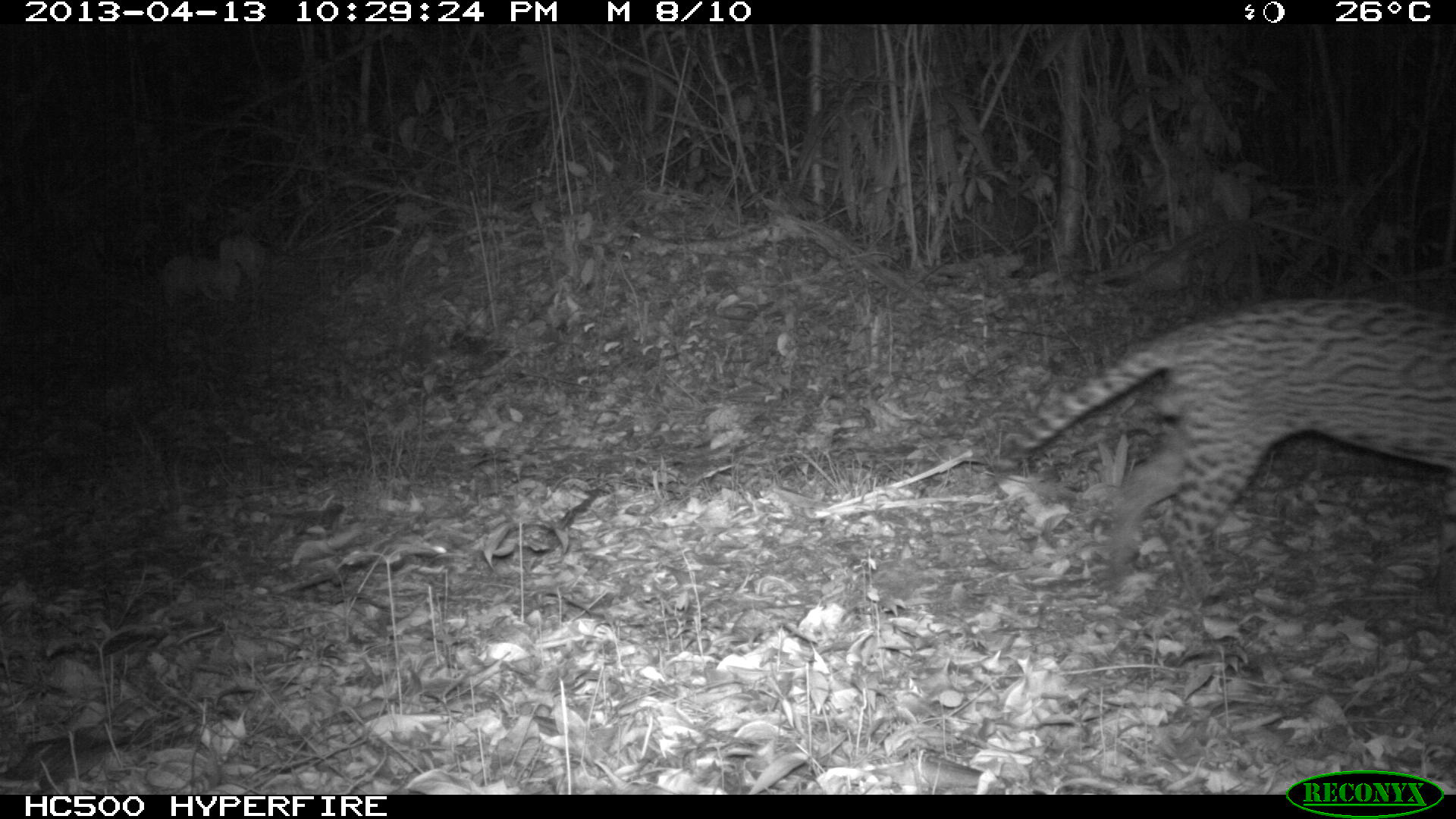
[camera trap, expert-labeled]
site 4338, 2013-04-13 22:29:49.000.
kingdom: Animalia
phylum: Chordata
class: Mammalia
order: Carnivora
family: Felidae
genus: Leopardus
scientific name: Leopardus pardalis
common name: ocelot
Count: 1.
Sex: male.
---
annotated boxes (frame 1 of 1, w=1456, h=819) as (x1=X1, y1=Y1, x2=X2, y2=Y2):
leopardus pardalis: (x1=979, y1=295, x2=1455, y2=607)